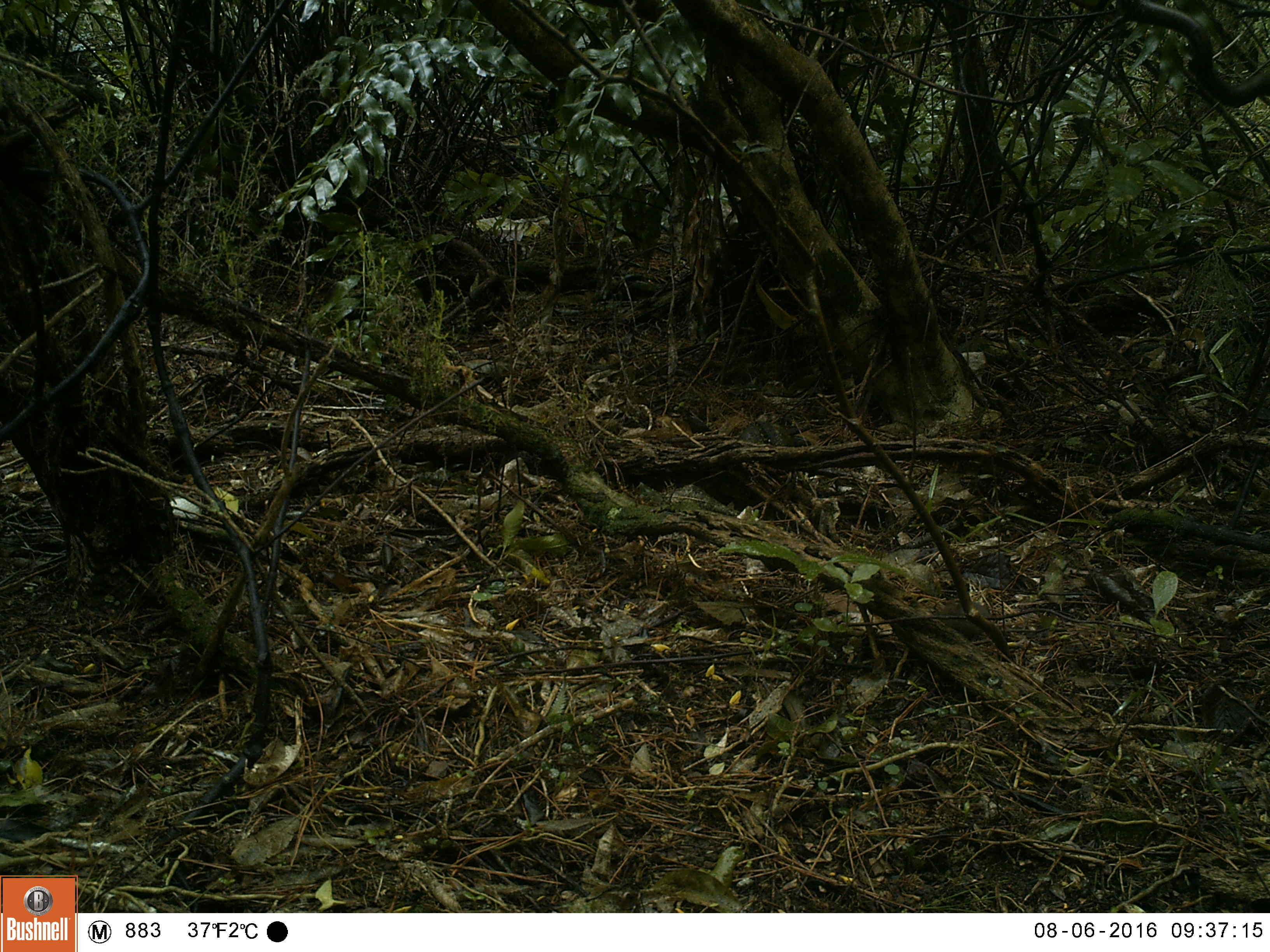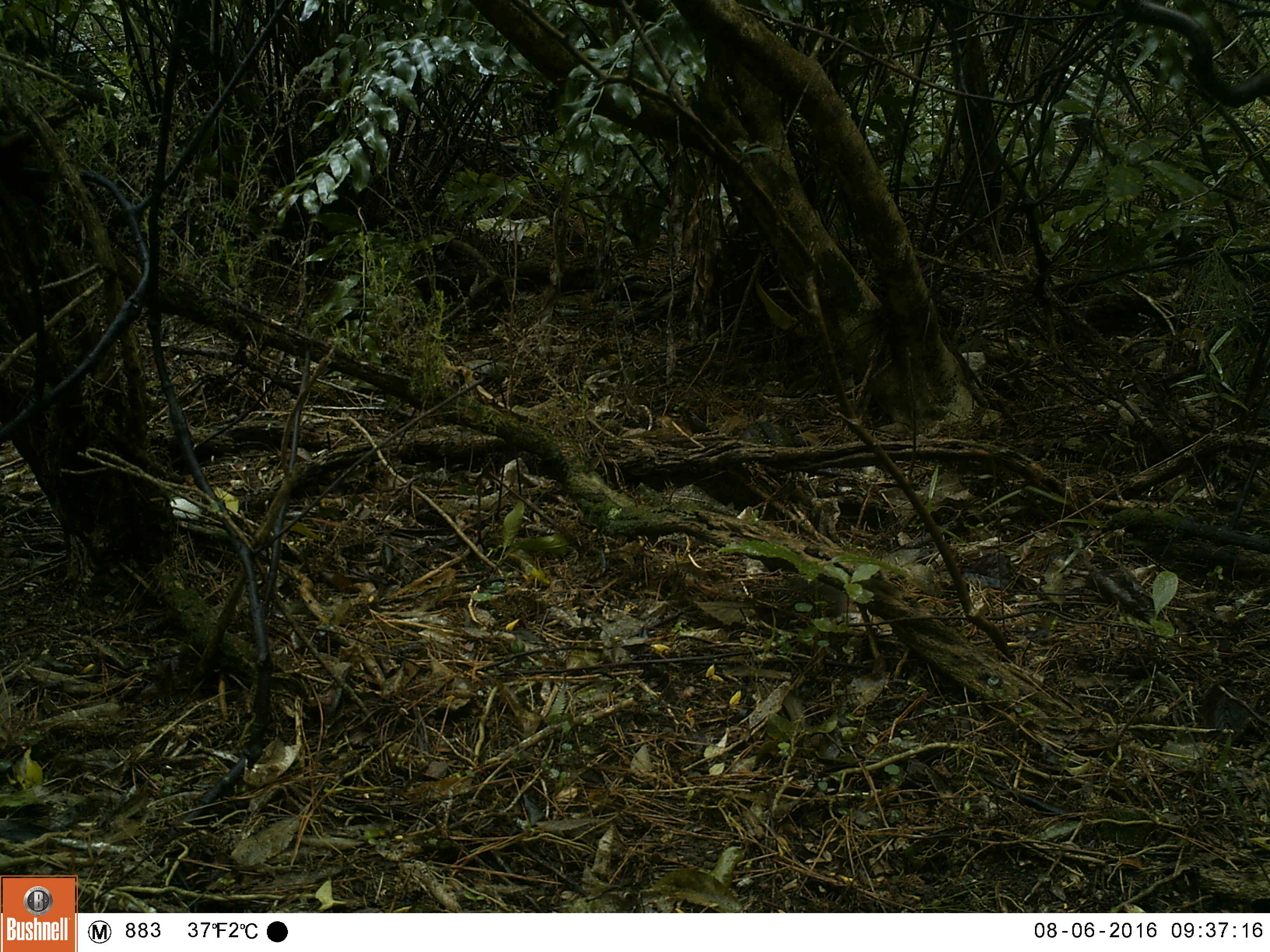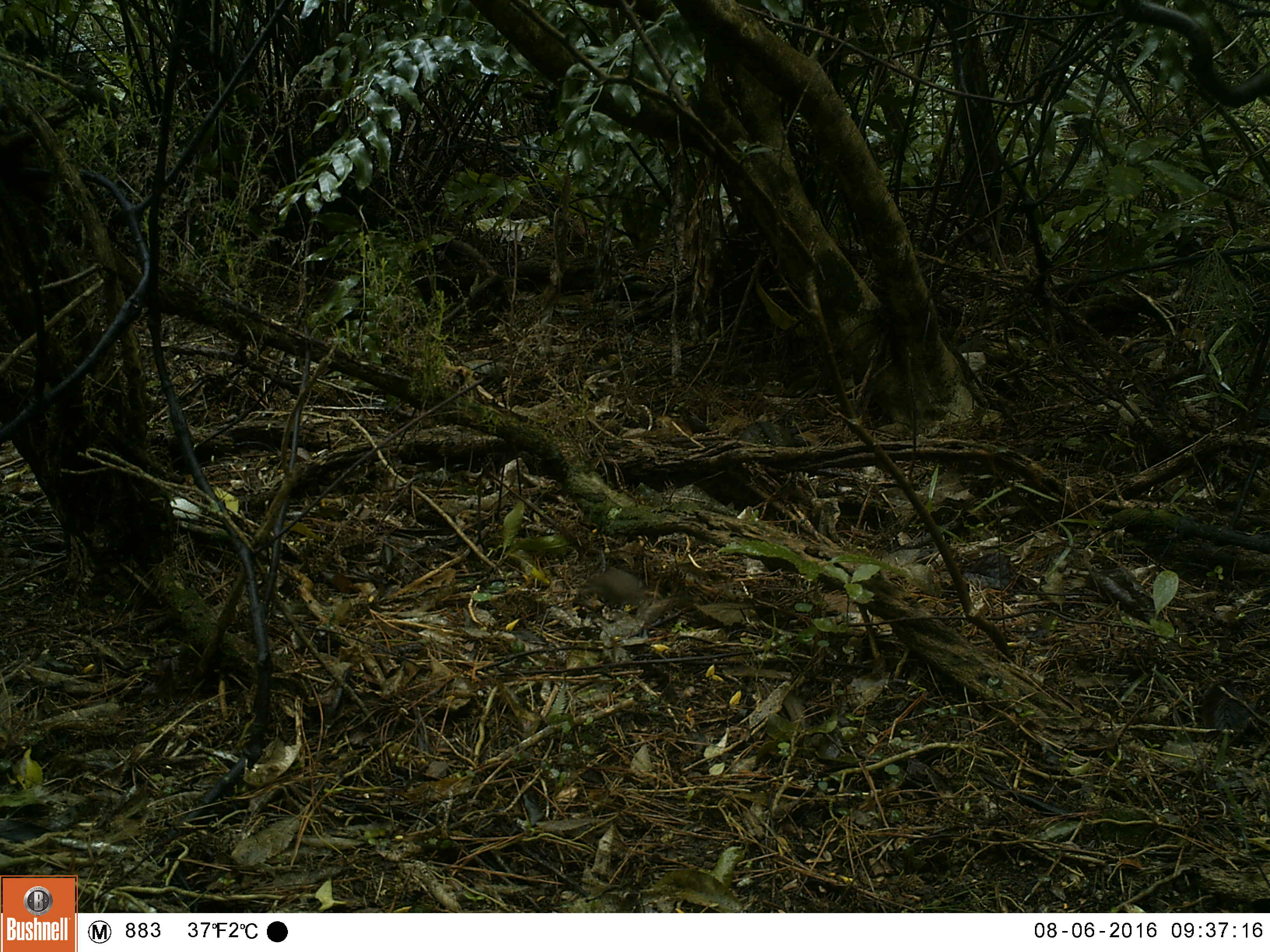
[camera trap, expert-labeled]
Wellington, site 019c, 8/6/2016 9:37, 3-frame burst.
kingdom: Animalia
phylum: Chordata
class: Mammalia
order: Rodentia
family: Muridae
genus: Rattus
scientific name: Rattus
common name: rat